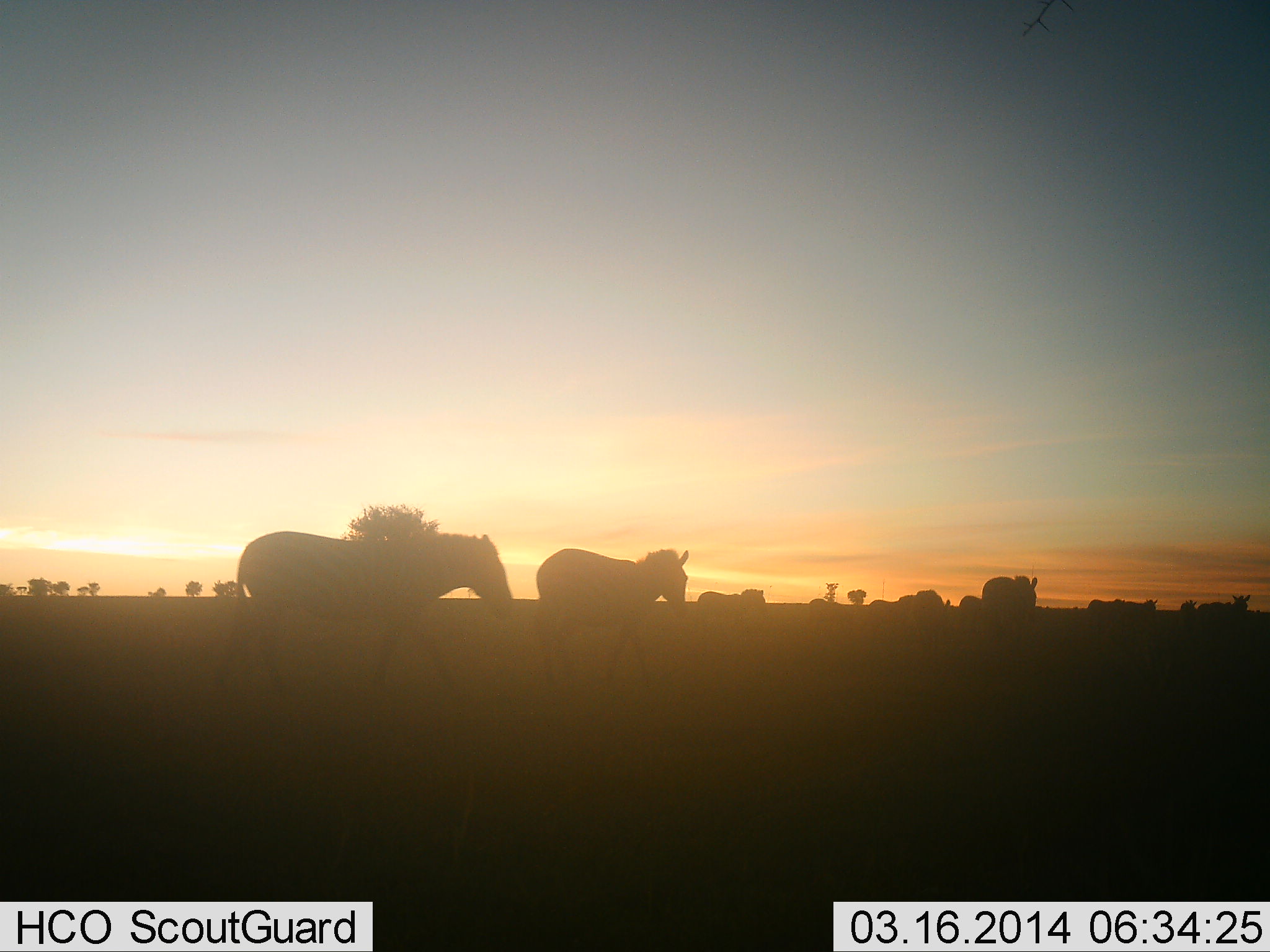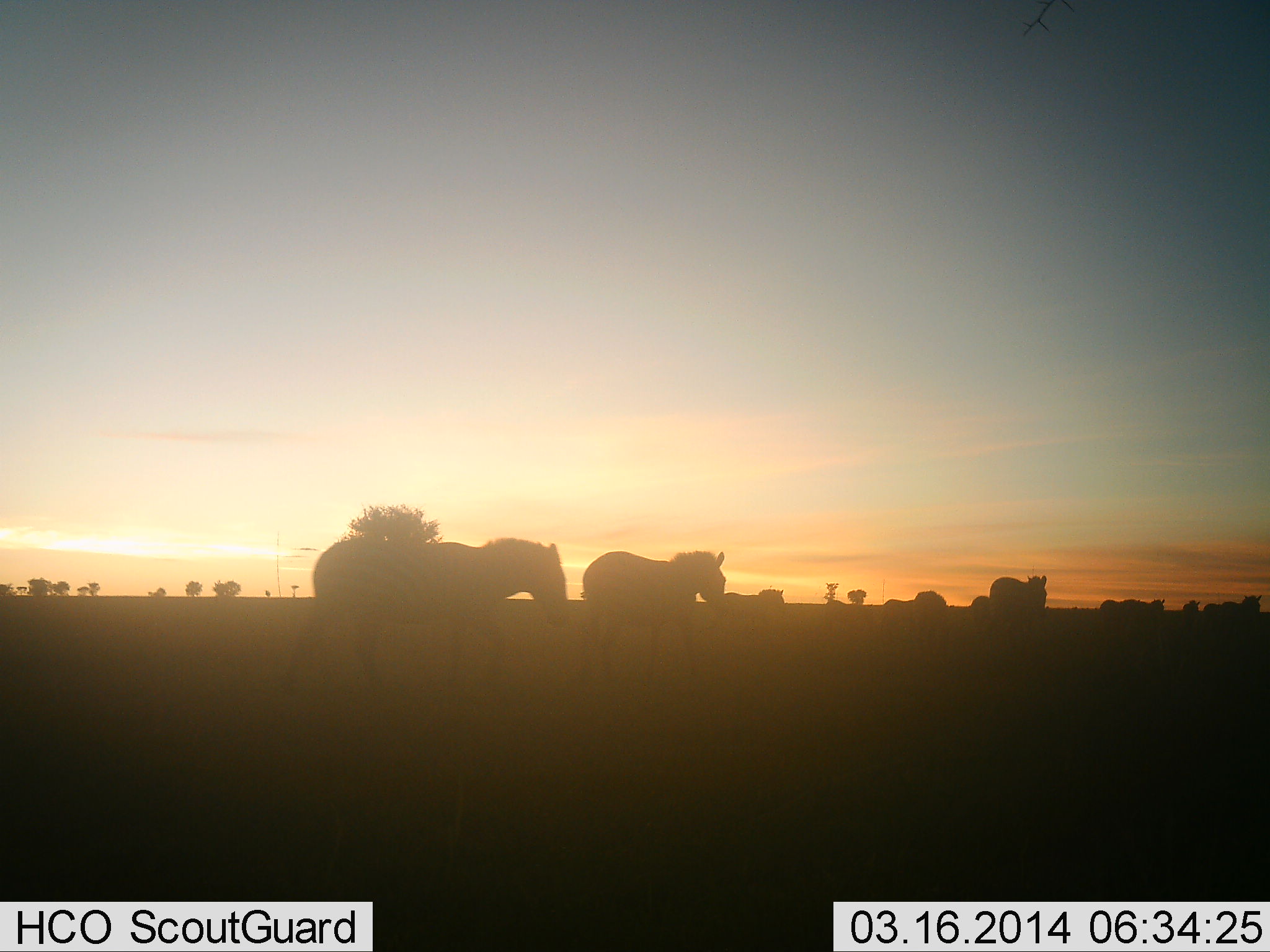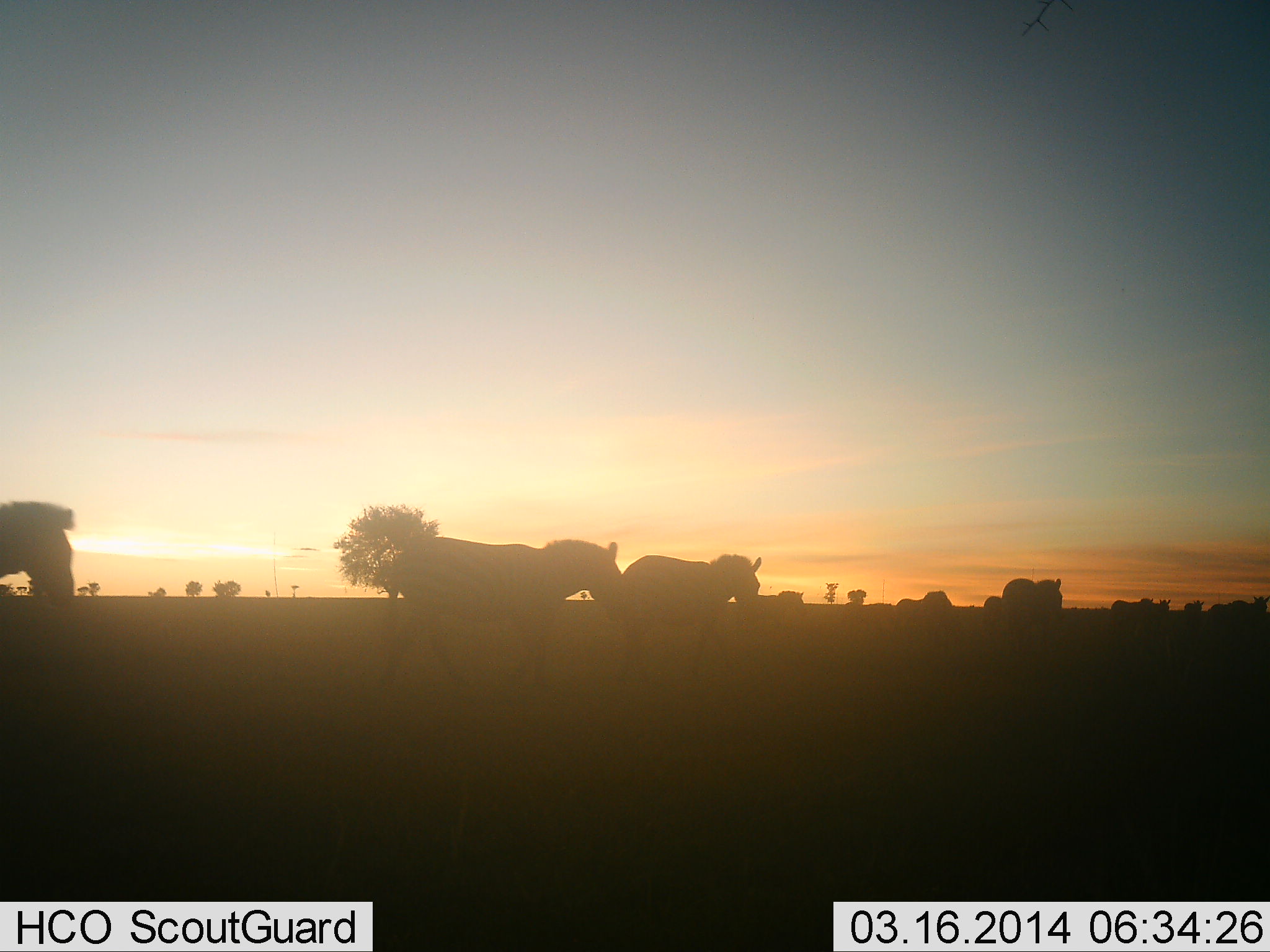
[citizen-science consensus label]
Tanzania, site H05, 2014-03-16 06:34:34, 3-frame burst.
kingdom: Animalia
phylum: Chordata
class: Mammalia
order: Perissodactyla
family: Equidae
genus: Equus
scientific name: Equus quagga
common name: plains zebra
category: zebra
Zebra (plains zebra) (Equus quagga), count 11-50. Behavior (volunteer vote fractions): standing 0%, resting 0%, moving 100%, interacting 0%. Young present (vote fraction): 0%. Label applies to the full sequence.